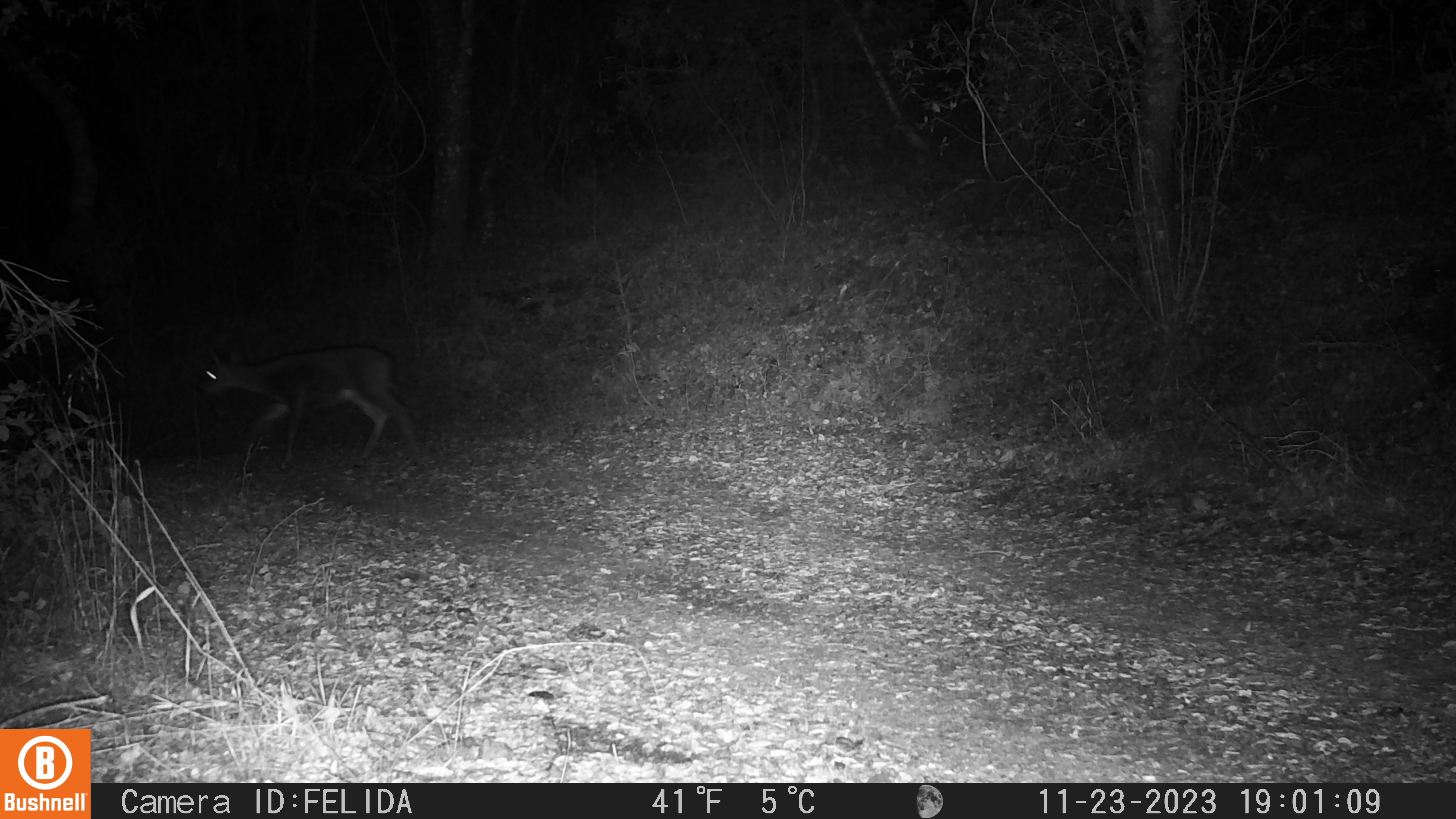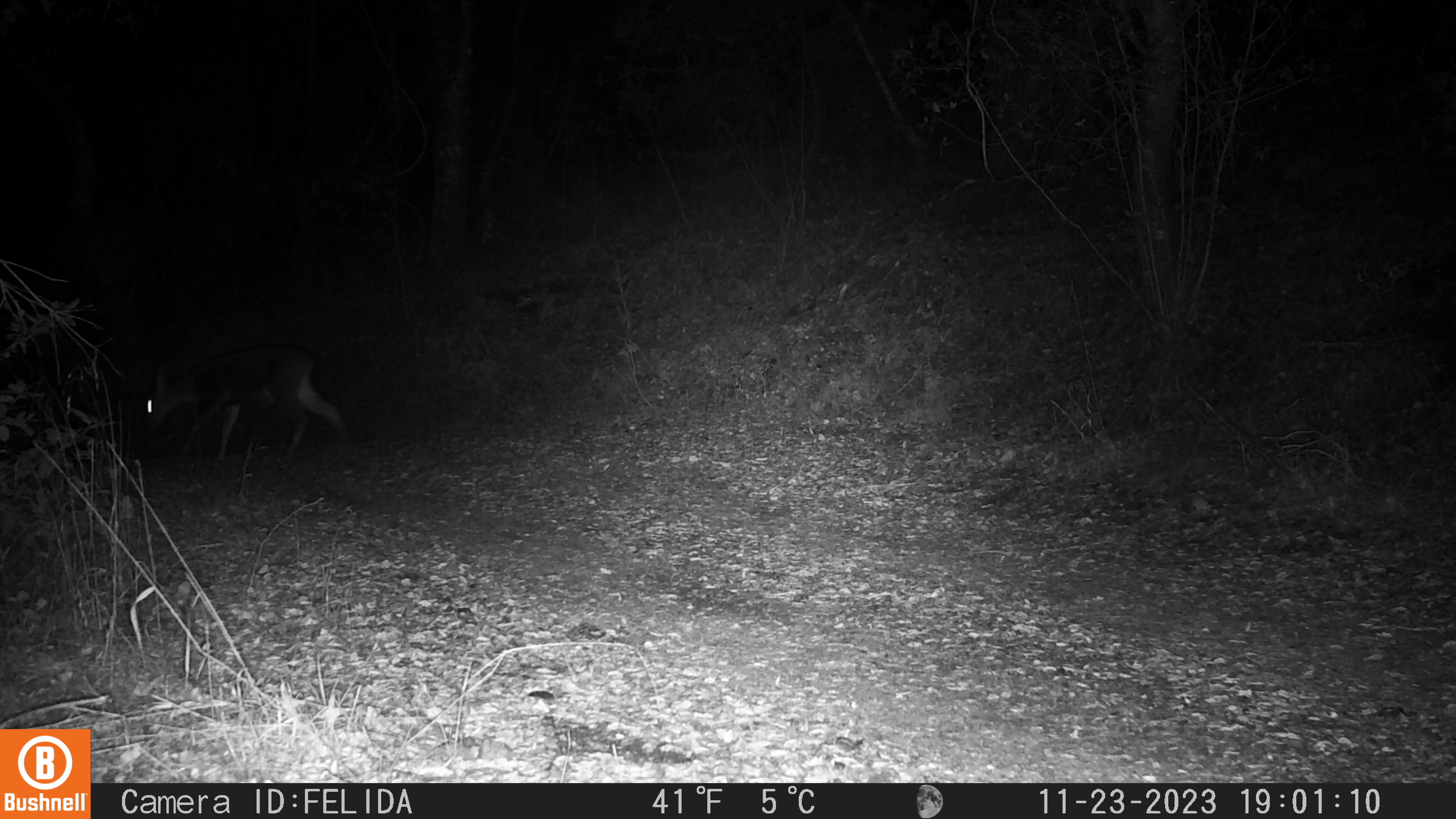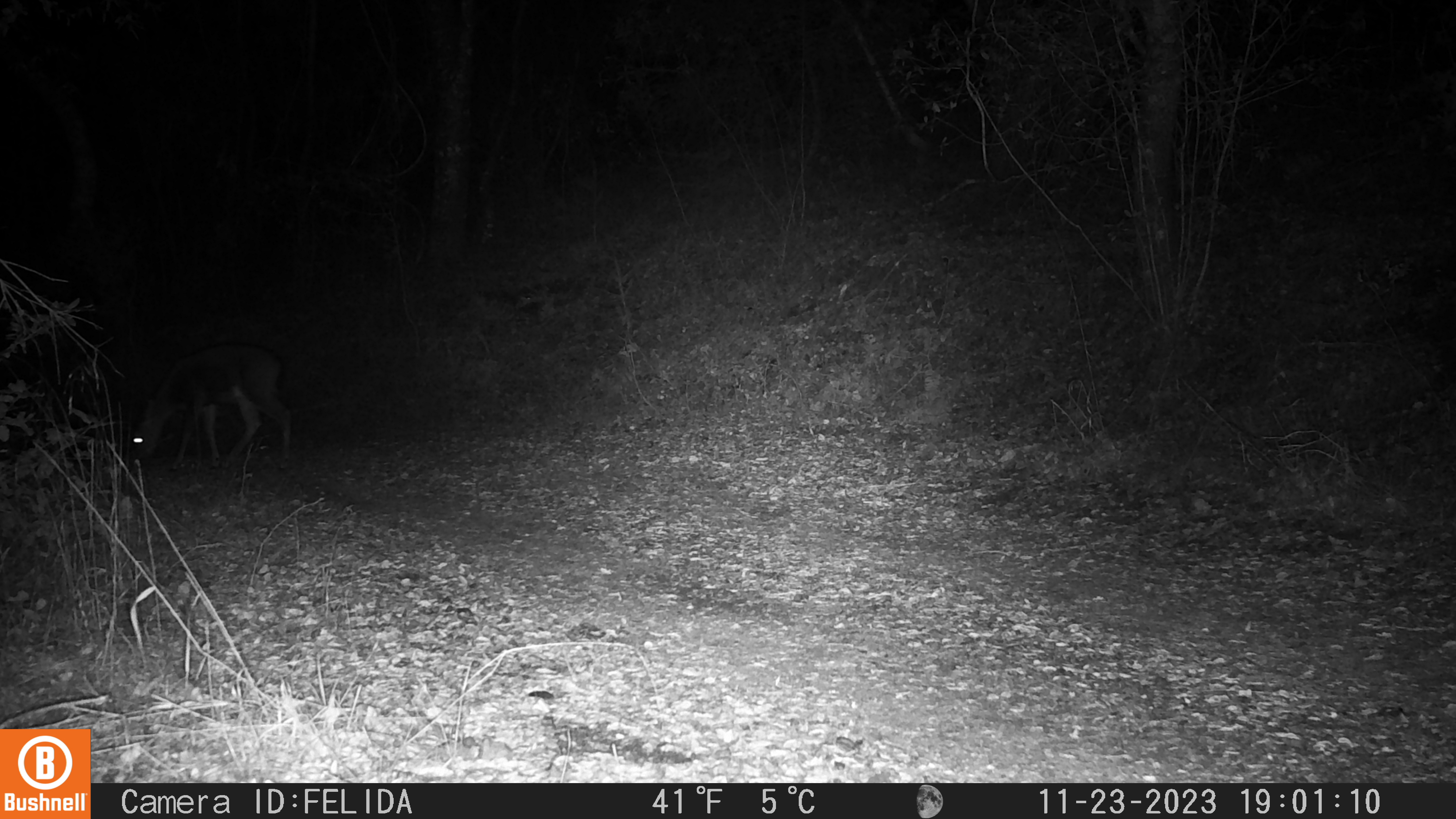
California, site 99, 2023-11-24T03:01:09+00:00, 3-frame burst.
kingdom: Animalia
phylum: Chordata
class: Mammalia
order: Artiodactyla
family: Cervidae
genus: Odocoileus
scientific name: Odocoileus hemionus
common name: mule deer